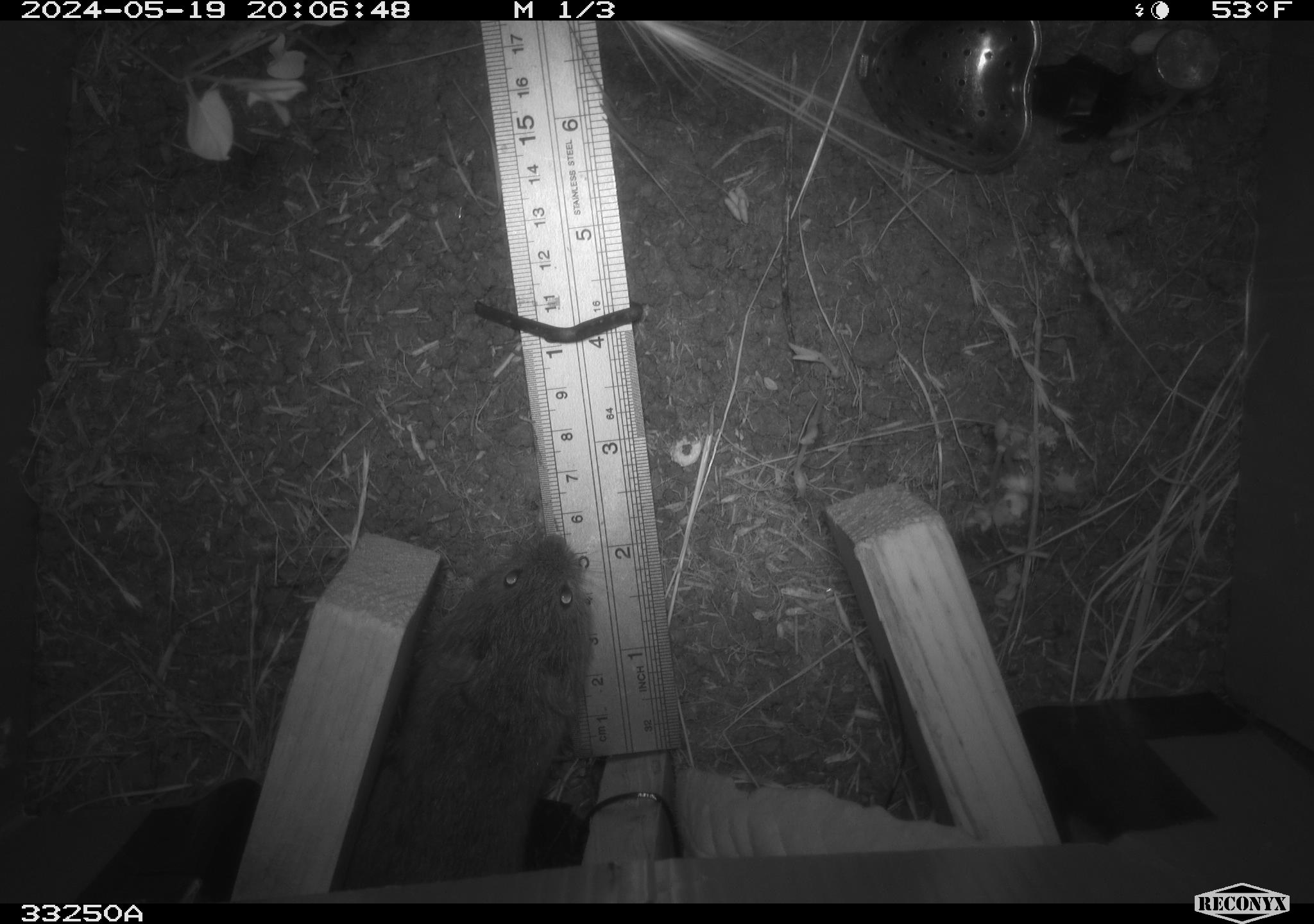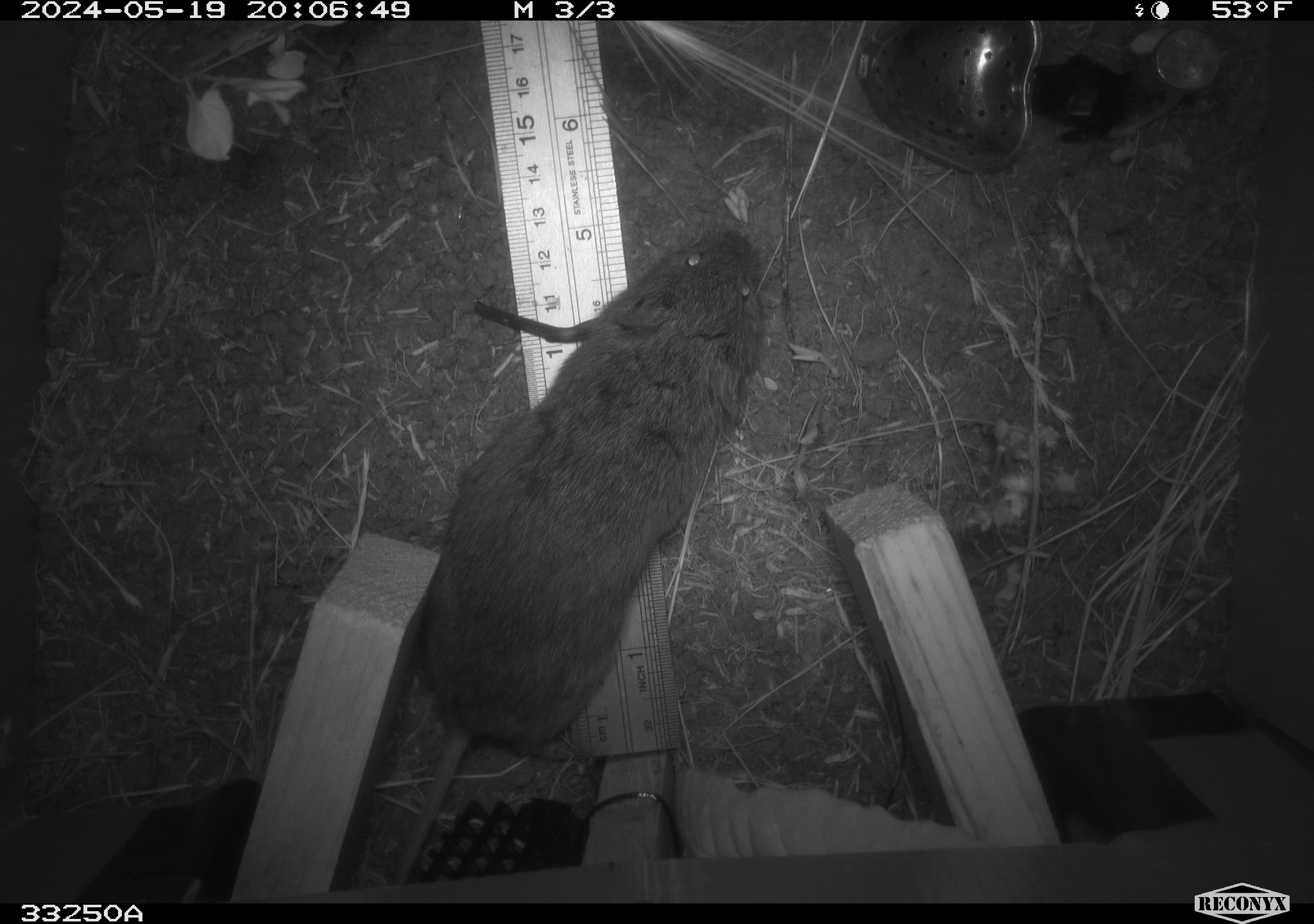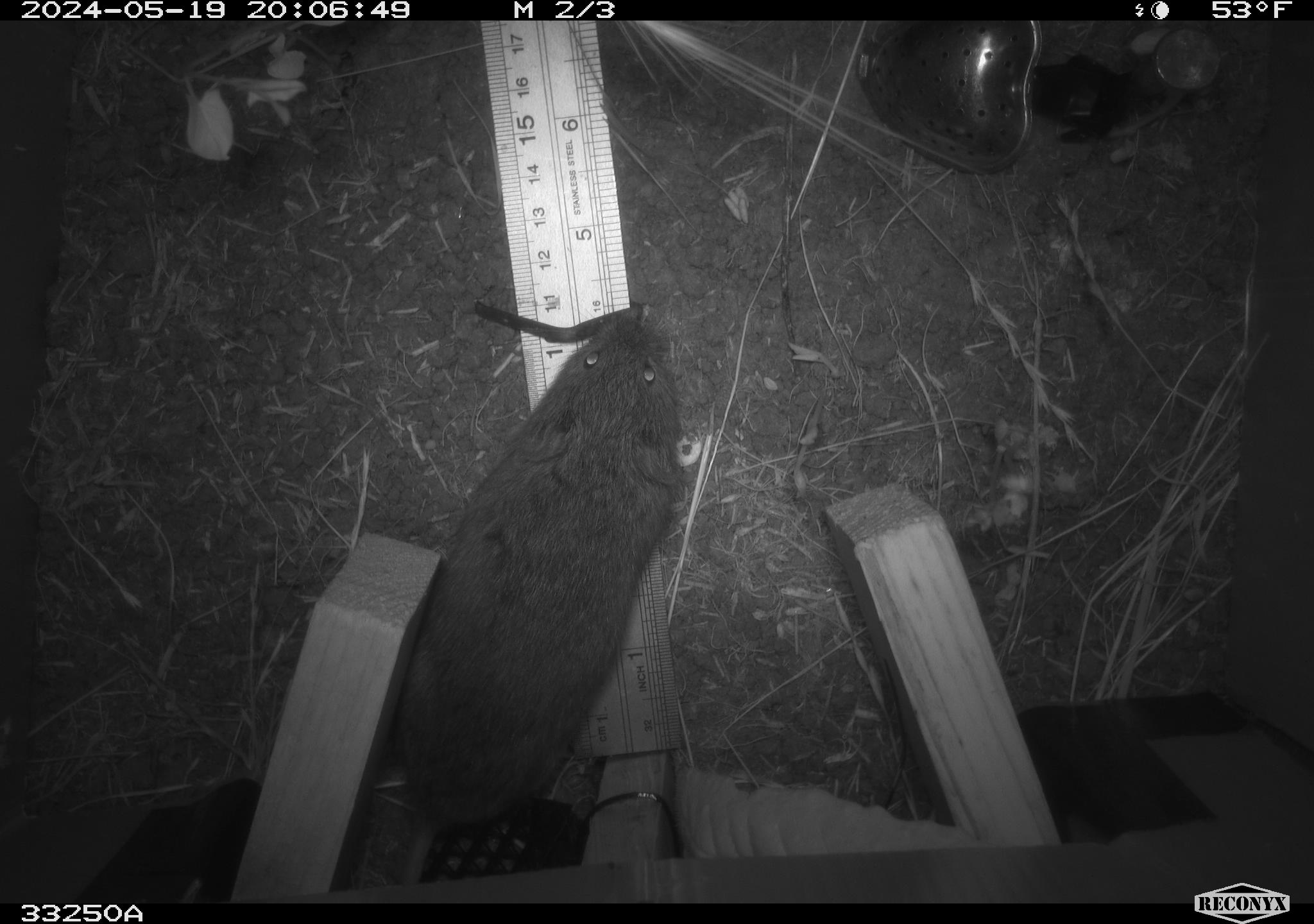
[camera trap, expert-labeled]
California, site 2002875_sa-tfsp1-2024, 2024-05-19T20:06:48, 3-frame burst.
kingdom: Animalia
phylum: Chordata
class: Mammalia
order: Rodentia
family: Cricetidae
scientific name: Arvicolinae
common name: voles, lemmings, and muskrats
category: arvicolinae subfamily